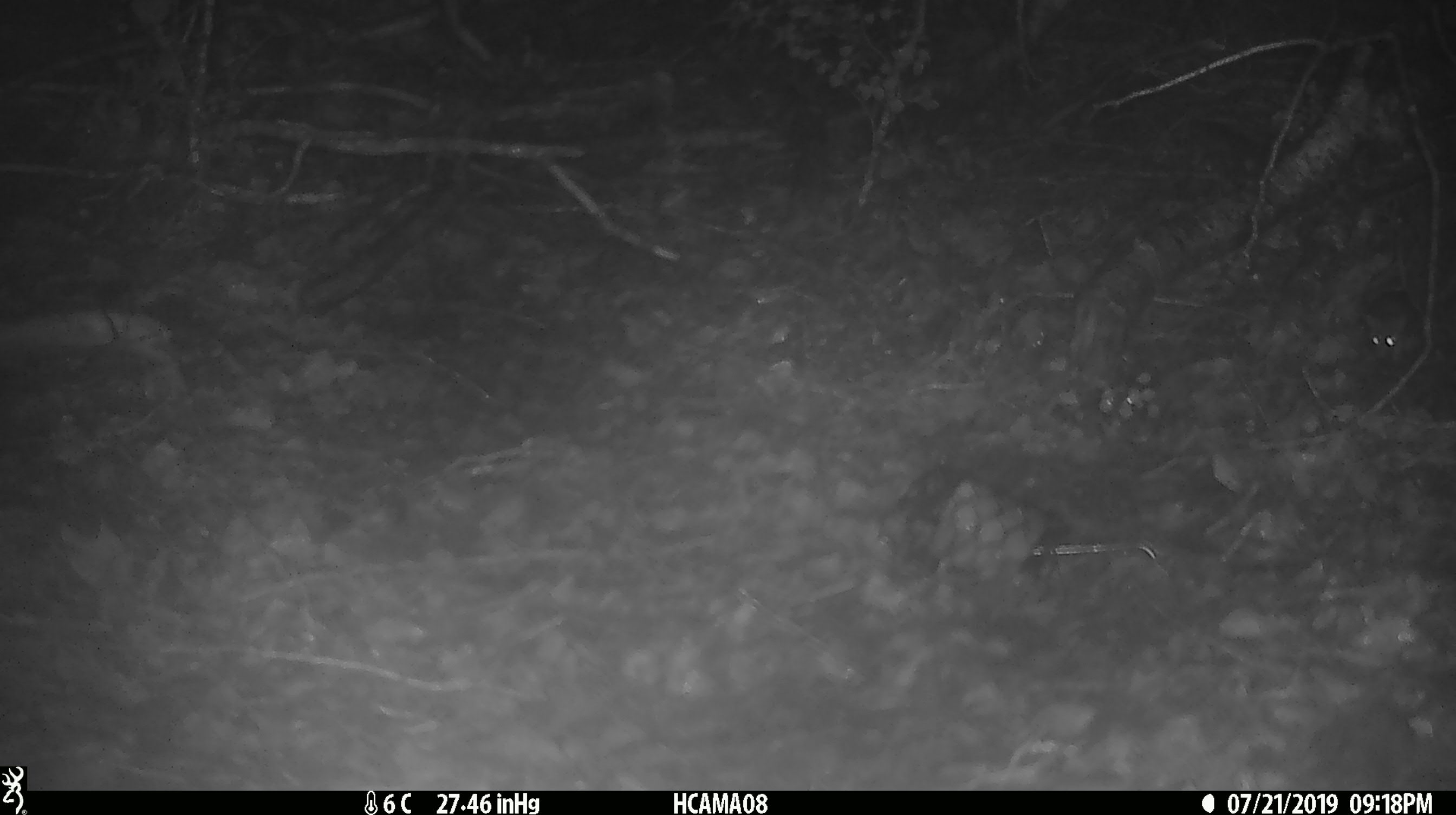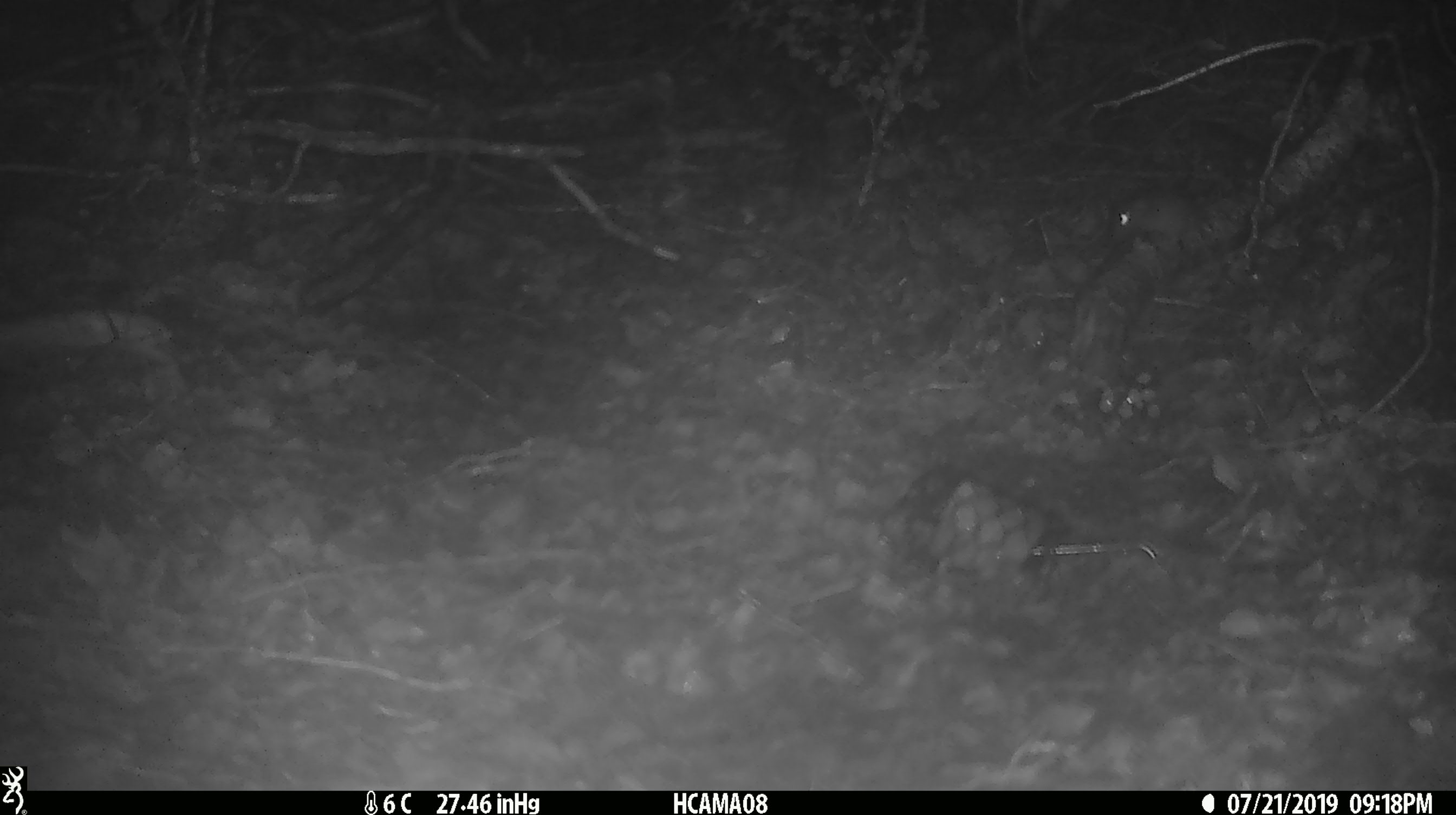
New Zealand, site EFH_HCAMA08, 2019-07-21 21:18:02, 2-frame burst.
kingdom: Animalia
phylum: Chordata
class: Mammalia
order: Rodentia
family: Muridae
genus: Mus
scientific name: Mus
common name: mouse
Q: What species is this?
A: Mouse (Mus).